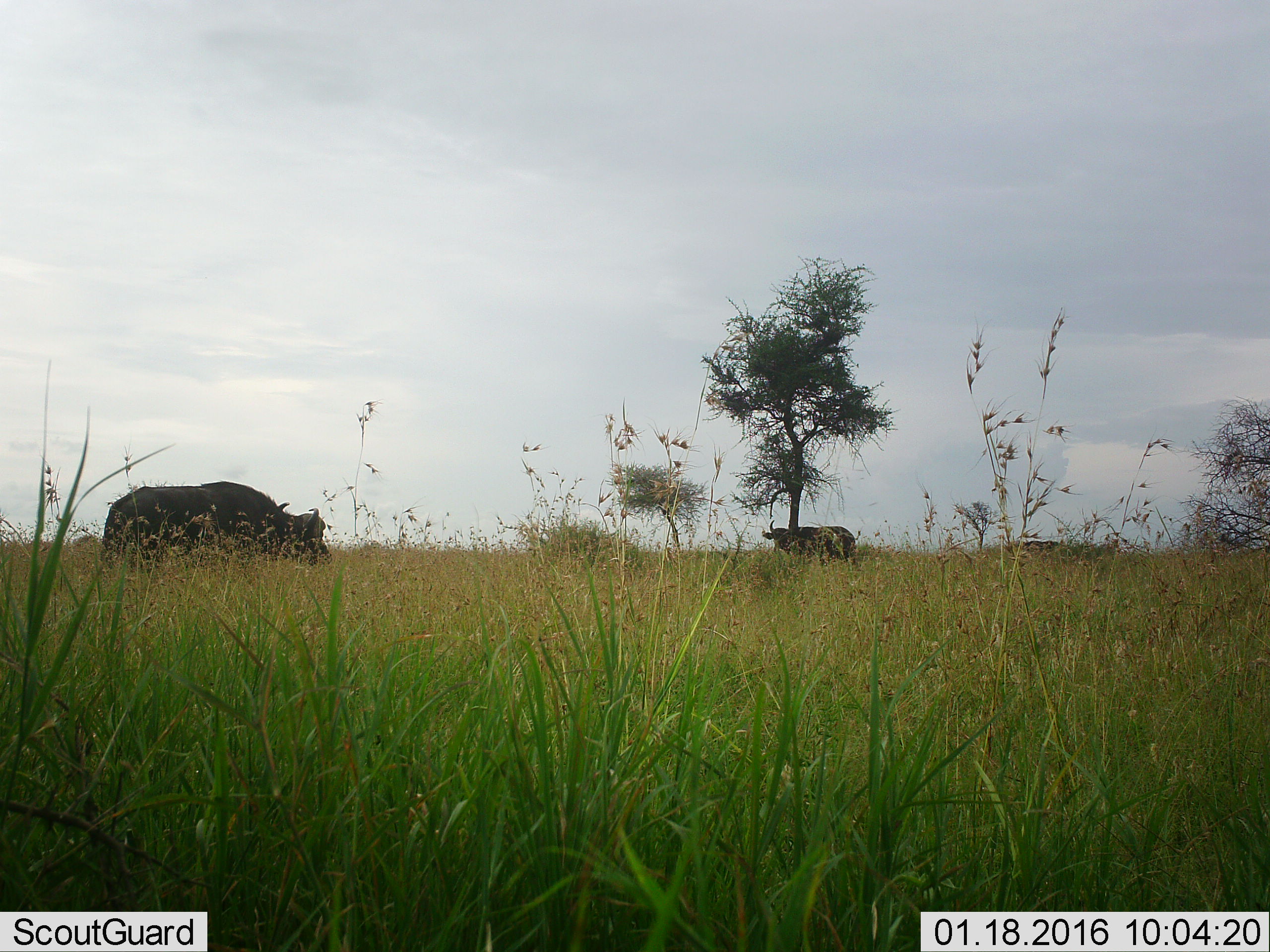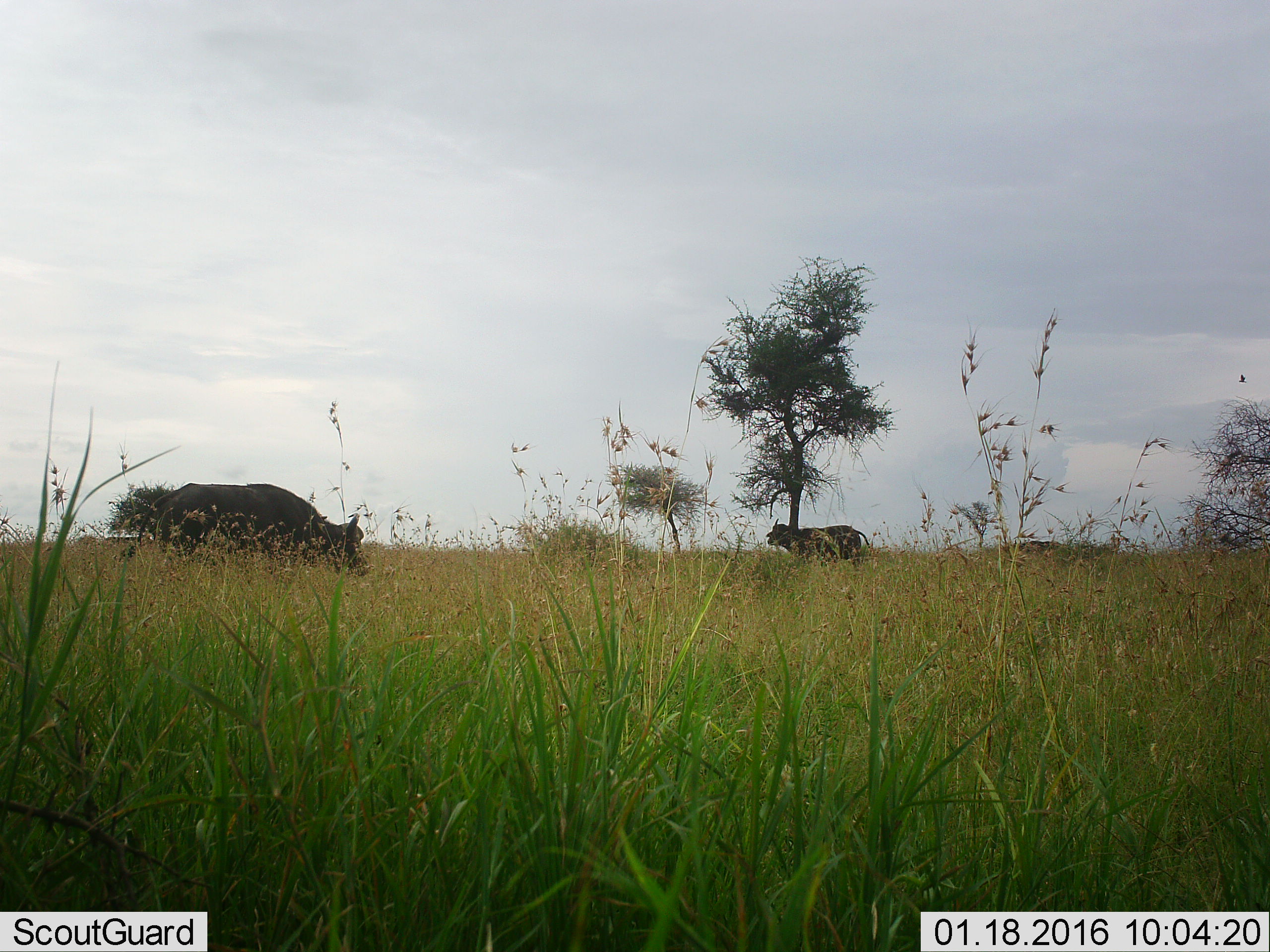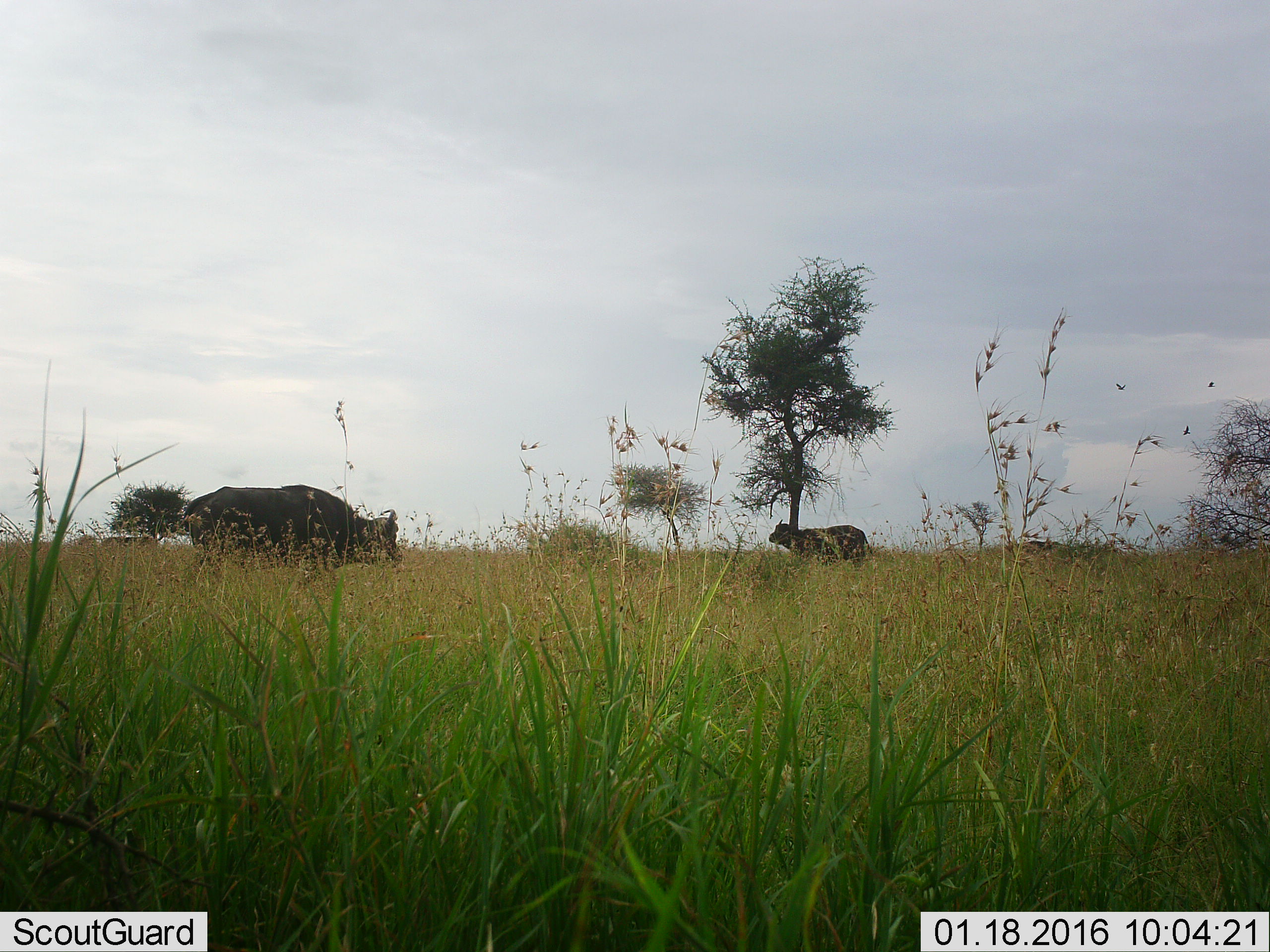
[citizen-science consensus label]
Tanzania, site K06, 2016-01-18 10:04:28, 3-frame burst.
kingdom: Animalia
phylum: Chordata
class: Mammalia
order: Artiodactyla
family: Bovidae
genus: Syncerus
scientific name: Syncerus caffer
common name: cape buffalo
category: buffalo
Buffalo (cape buffalo) (Syncerus caffer), count 2. Behavior (volunteer vote fractions): standing 70%, resting 0%, moving 50%, interacting 0%. Young present (vote fraction): 10%. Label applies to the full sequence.